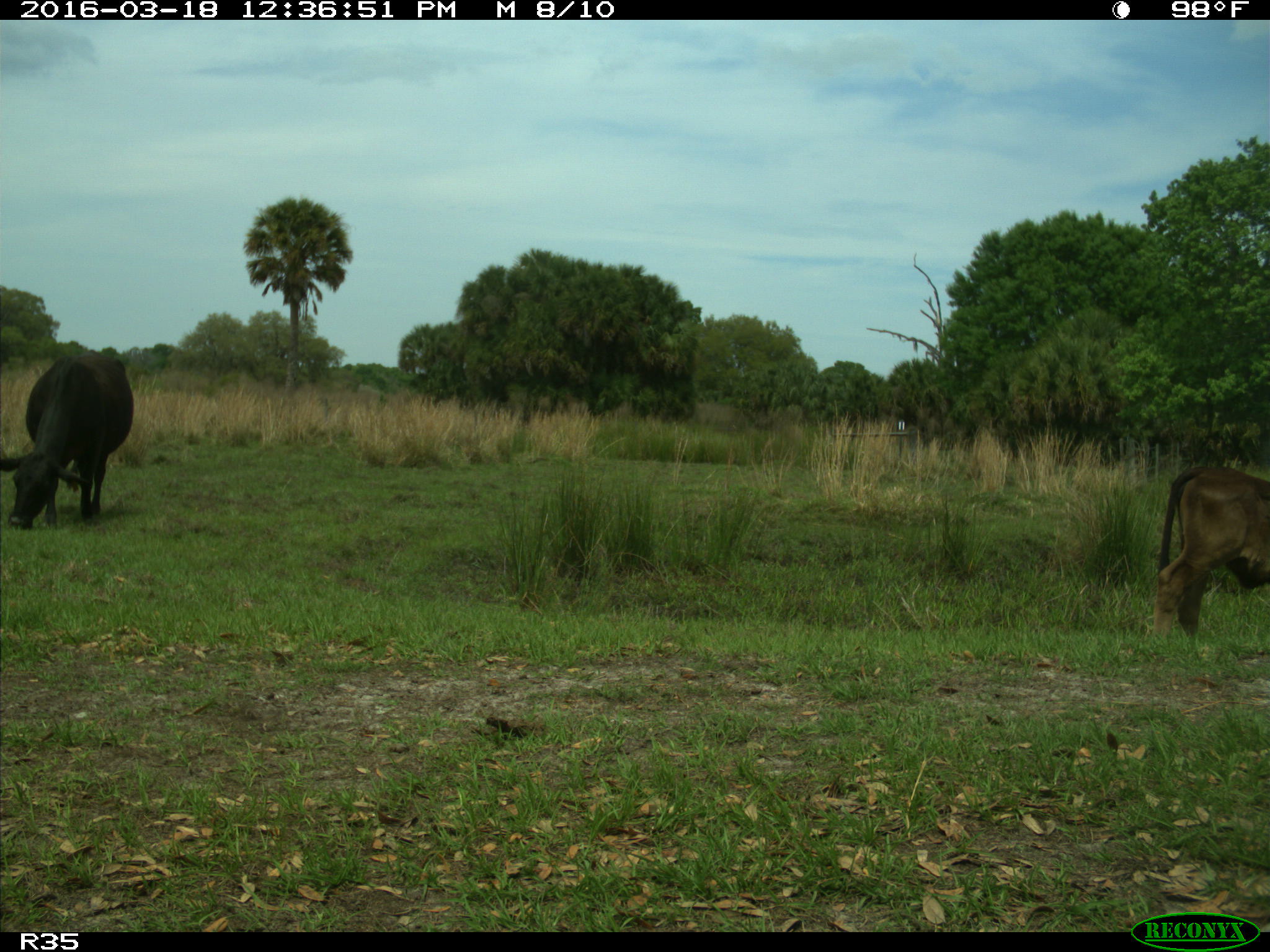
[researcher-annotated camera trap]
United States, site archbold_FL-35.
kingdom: Animalia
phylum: Chordata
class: Mammalia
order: Artiodactyla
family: Bovidae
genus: Bos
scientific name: Bos taurus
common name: domestic cow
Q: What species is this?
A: Bos taurus (domestic cow).